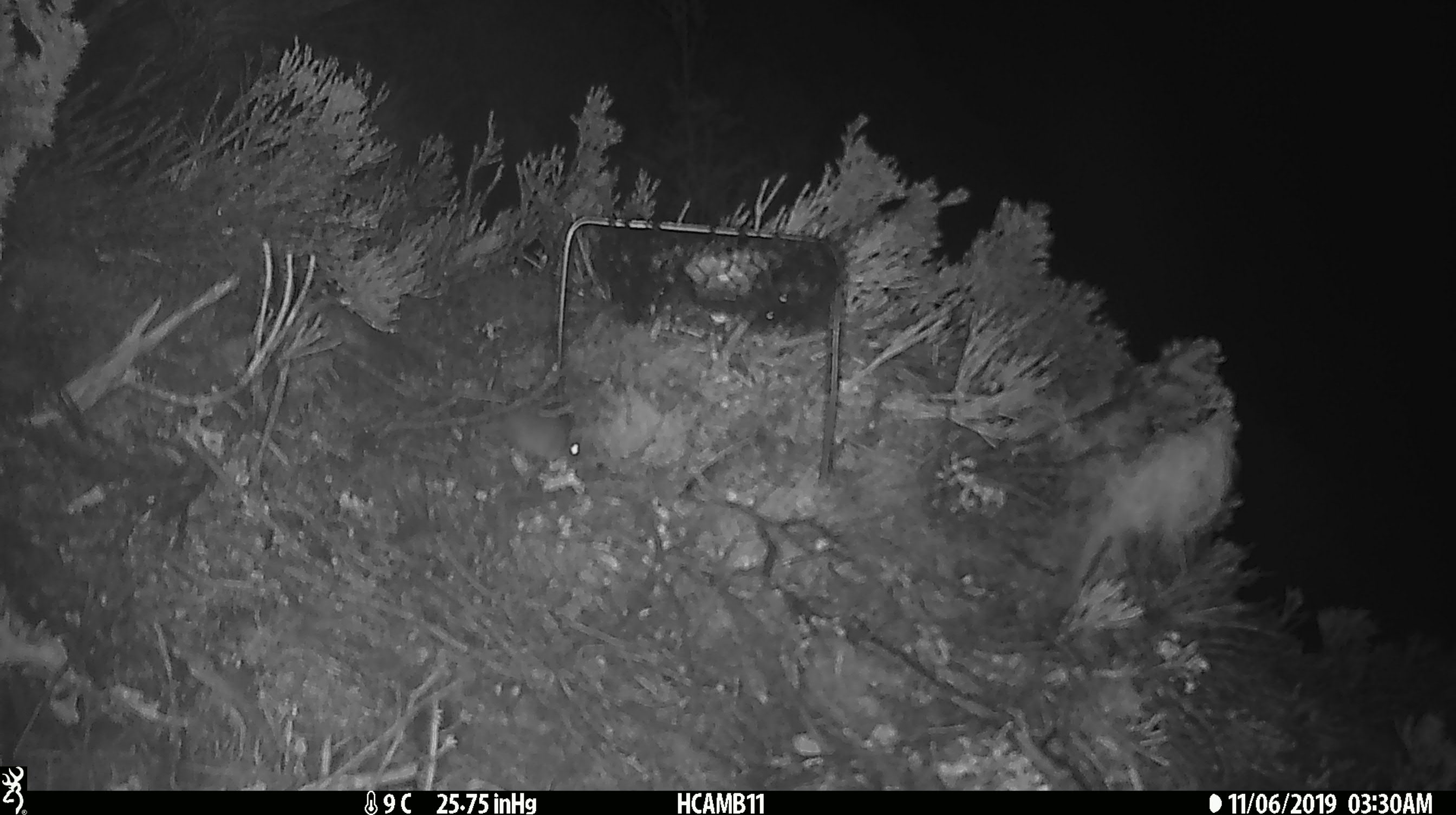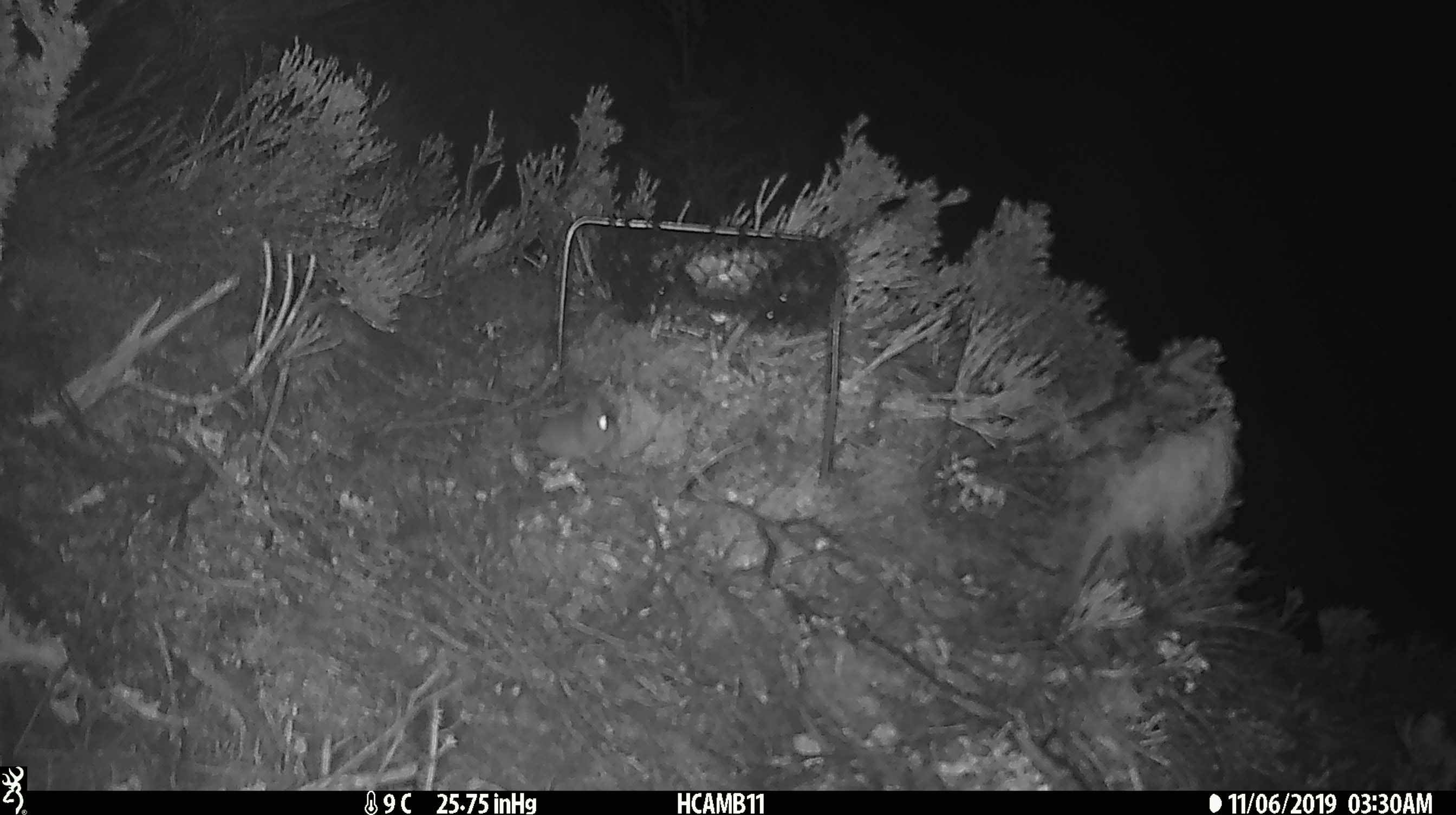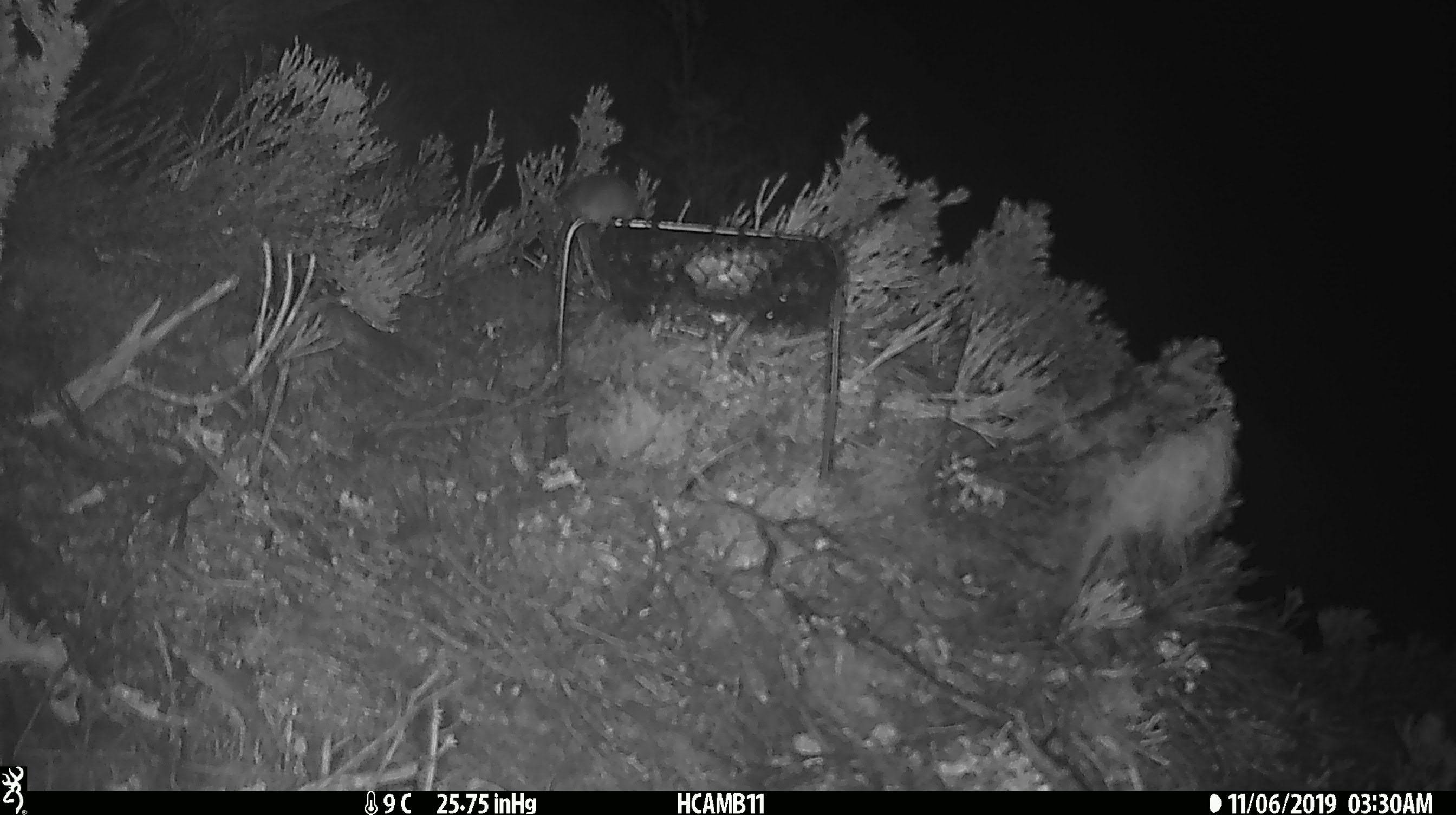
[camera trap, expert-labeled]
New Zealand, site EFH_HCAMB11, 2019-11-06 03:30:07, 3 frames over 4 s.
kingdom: Animalia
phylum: Chordata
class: Mammalia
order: Rodentia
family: Muridae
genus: Mus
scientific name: Mus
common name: mouse